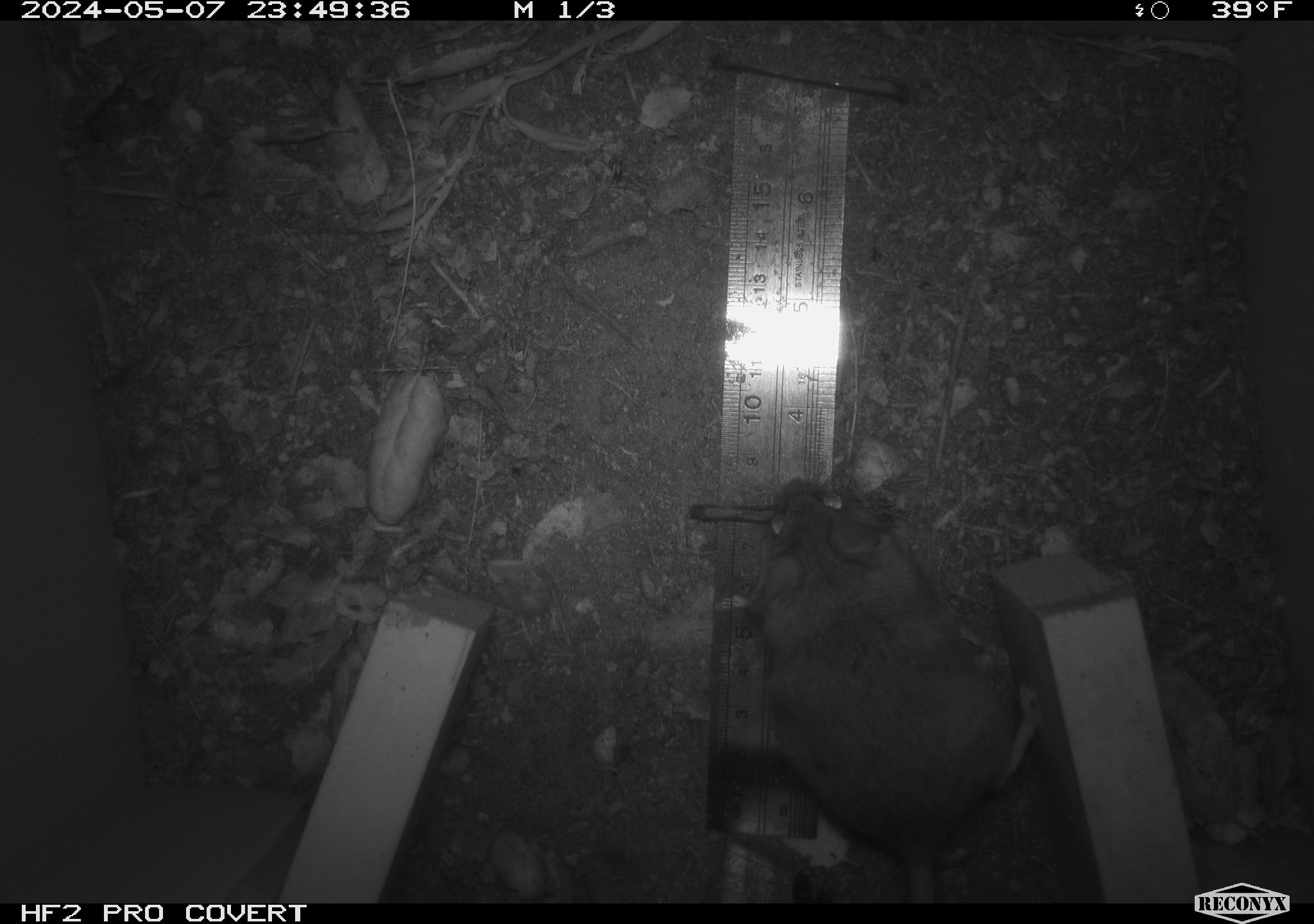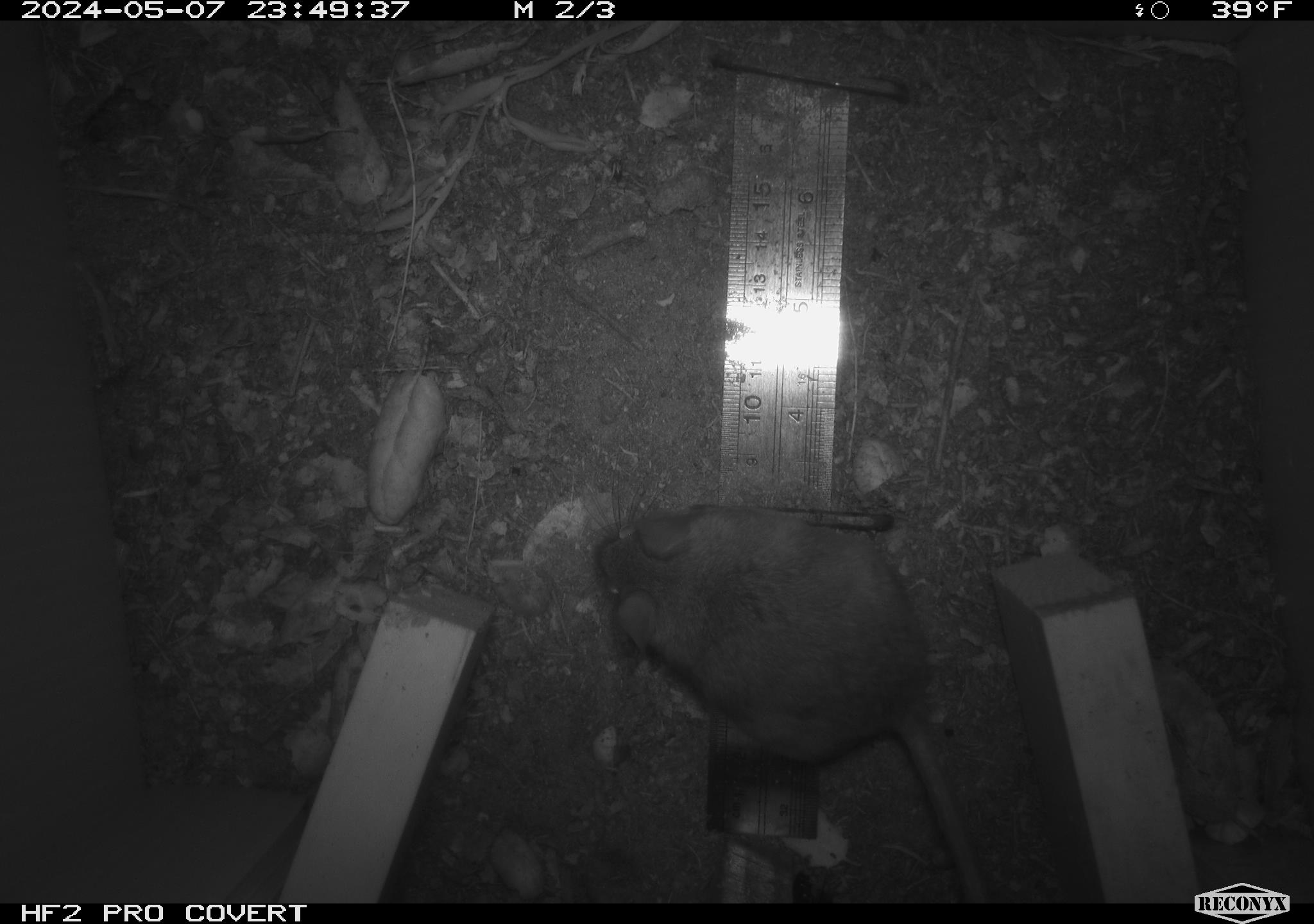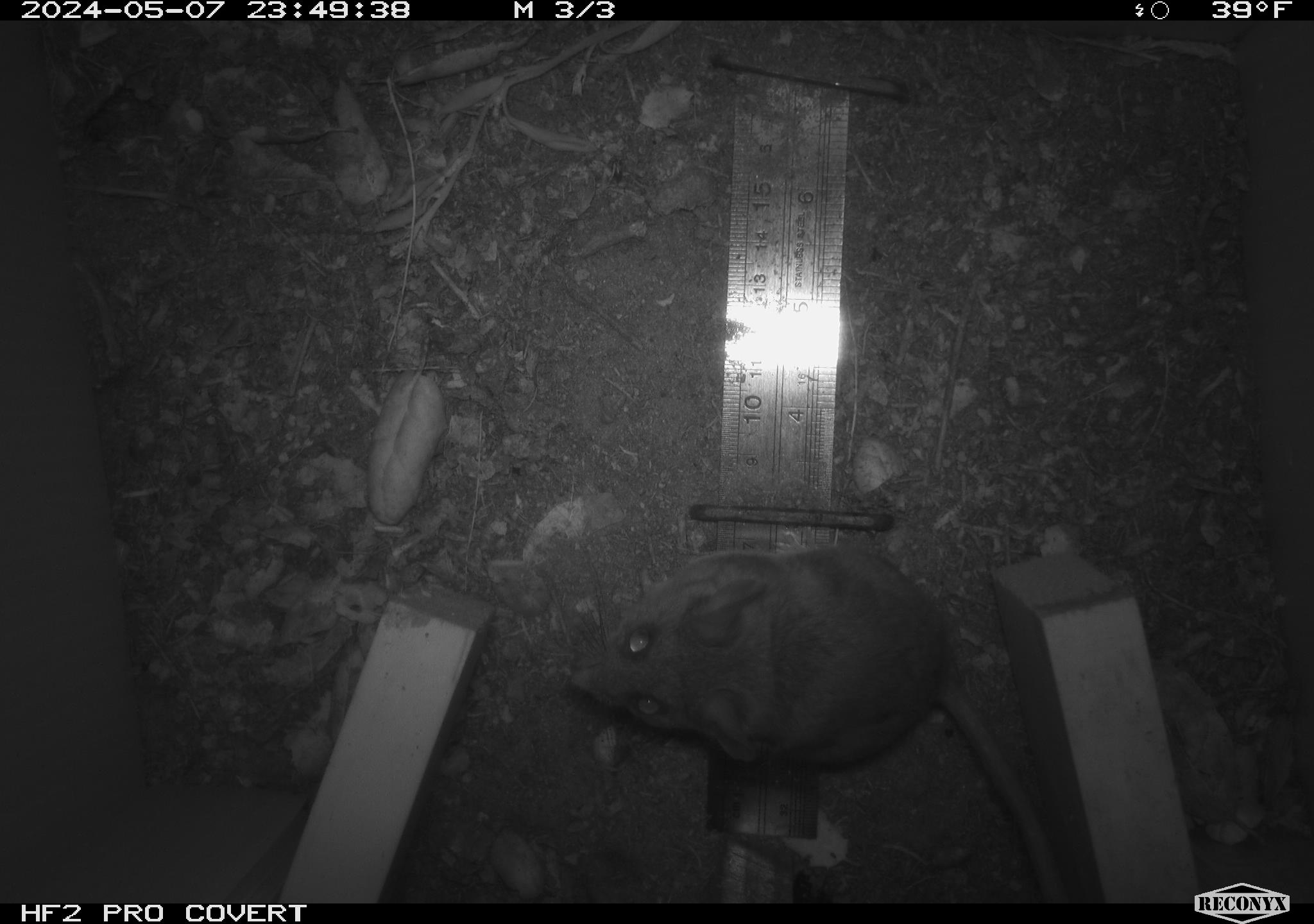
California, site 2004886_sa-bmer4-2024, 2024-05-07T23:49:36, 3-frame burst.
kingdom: Animalia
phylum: Chordata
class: Mammalia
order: Rodentia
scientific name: Rodentia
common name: mouse species